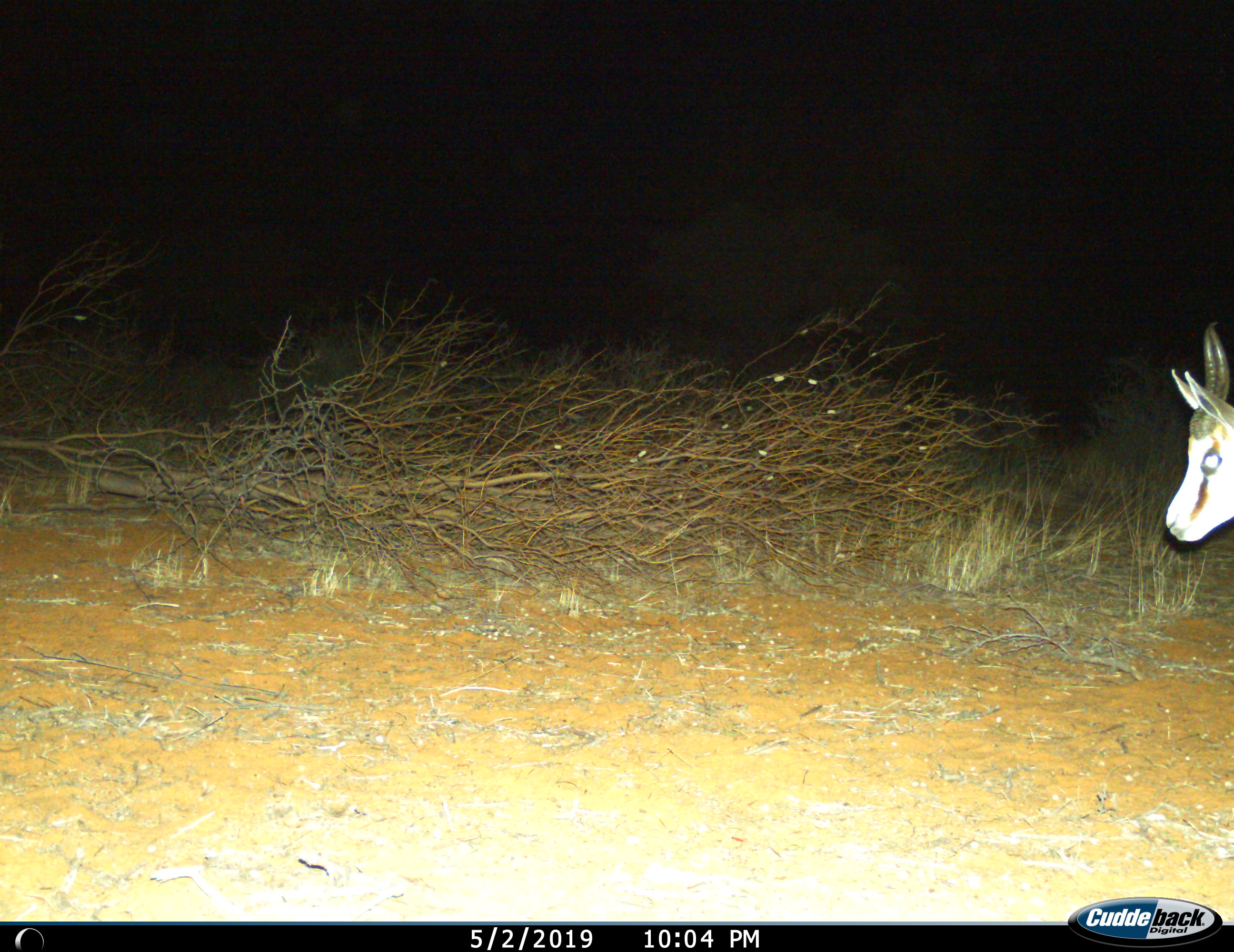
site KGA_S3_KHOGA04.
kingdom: Animalia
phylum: Chordata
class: Mammalia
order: Artiodactyla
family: Bovidae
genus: Antidorcas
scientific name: Antidorcas marsupialis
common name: springbok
Springbok (Antidorcas marsupialis), count 1. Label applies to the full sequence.